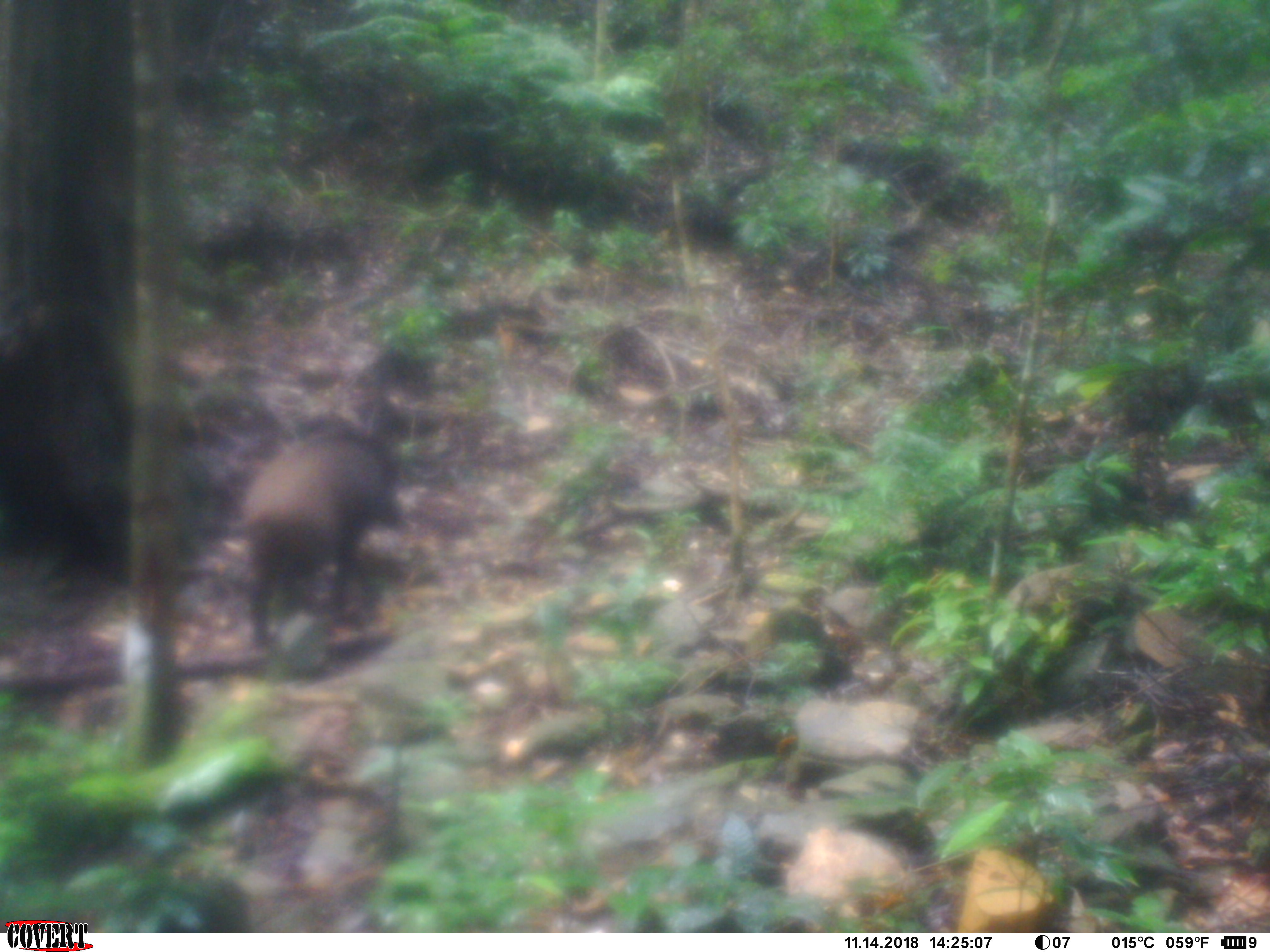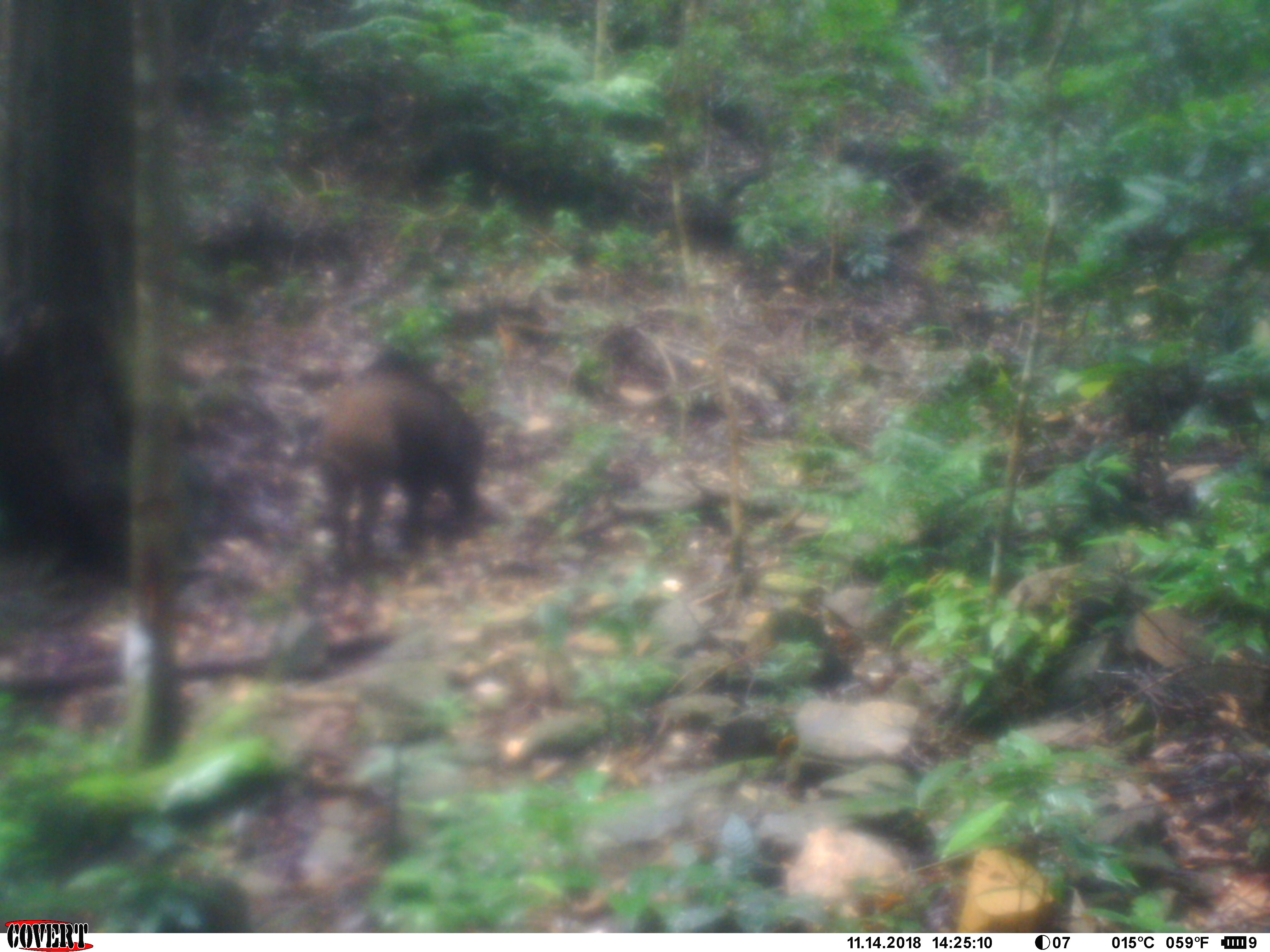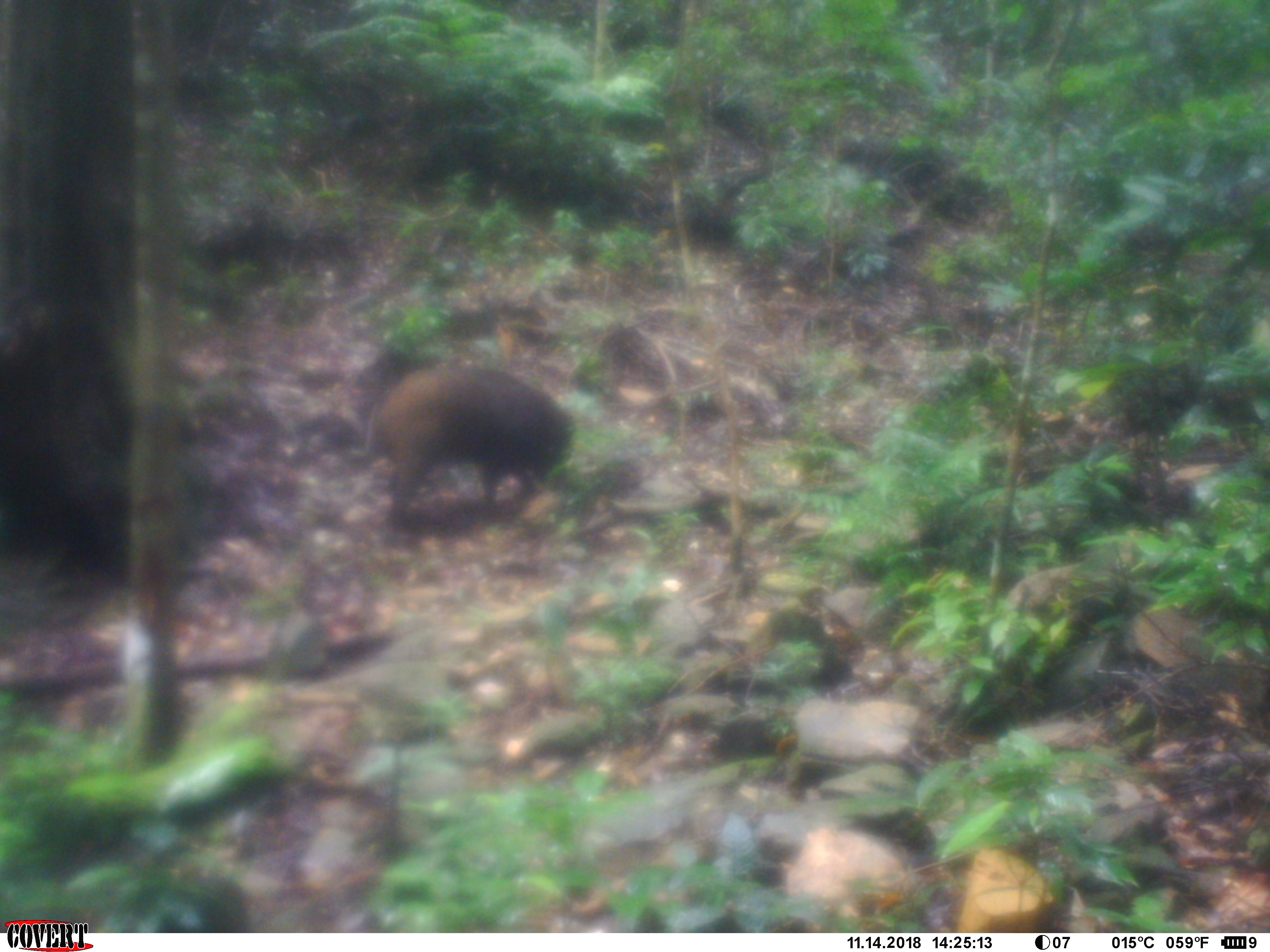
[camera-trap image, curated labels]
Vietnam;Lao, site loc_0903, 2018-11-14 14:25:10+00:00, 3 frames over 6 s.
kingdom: Animalia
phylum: Chordata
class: Mammalia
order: Artiodactyla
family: Suidae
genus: Sus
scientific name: Sus scrofa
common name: eurasian wild pig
Eurasian wild pig (Sus scrofa). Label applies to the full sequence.